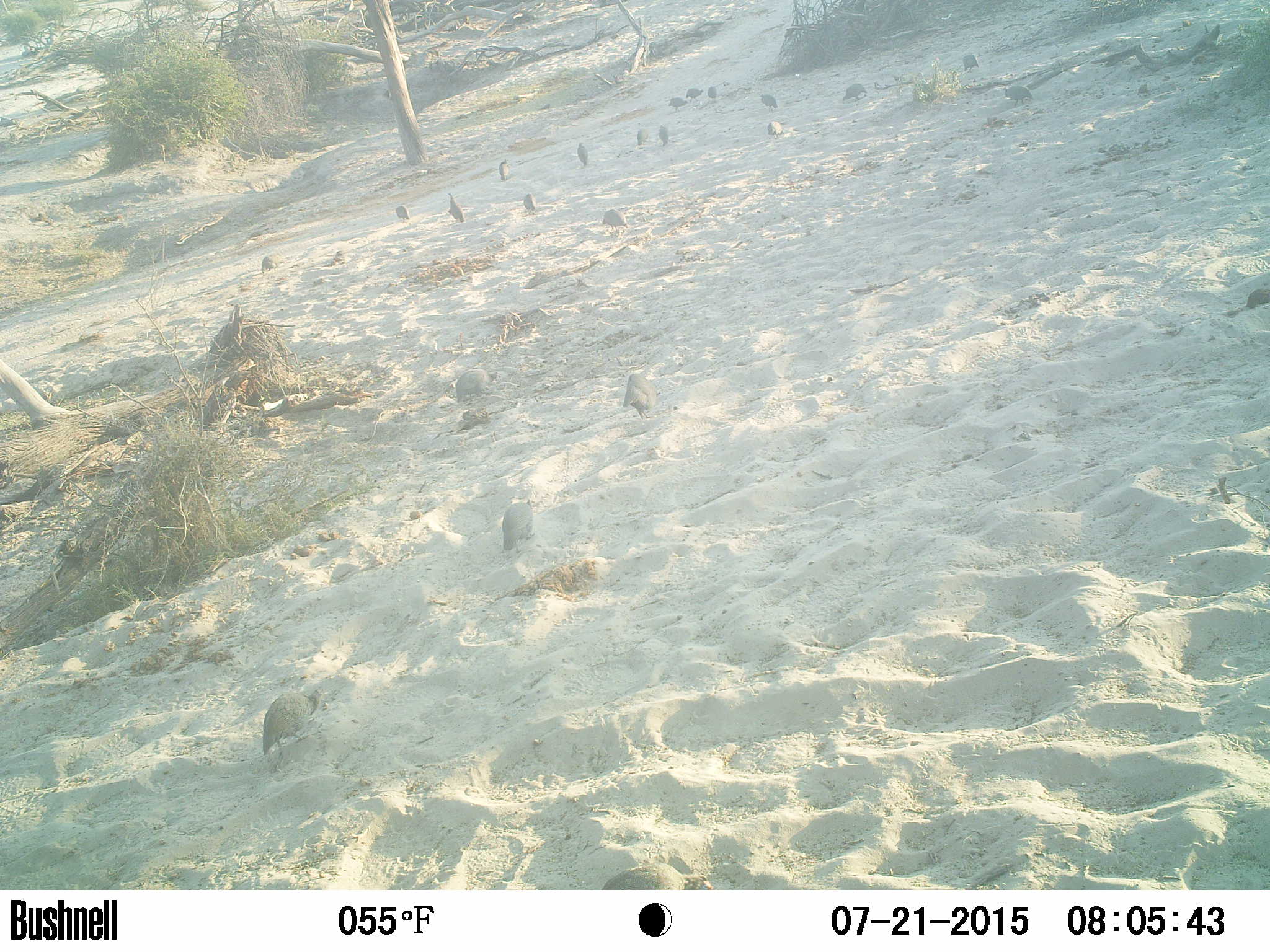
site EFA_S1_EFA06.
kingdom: Animalia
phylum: Chordata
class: Aves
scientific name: Aves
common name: bird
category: birdother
Birdother (bird) (Aves), count 11-50. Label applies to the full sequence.